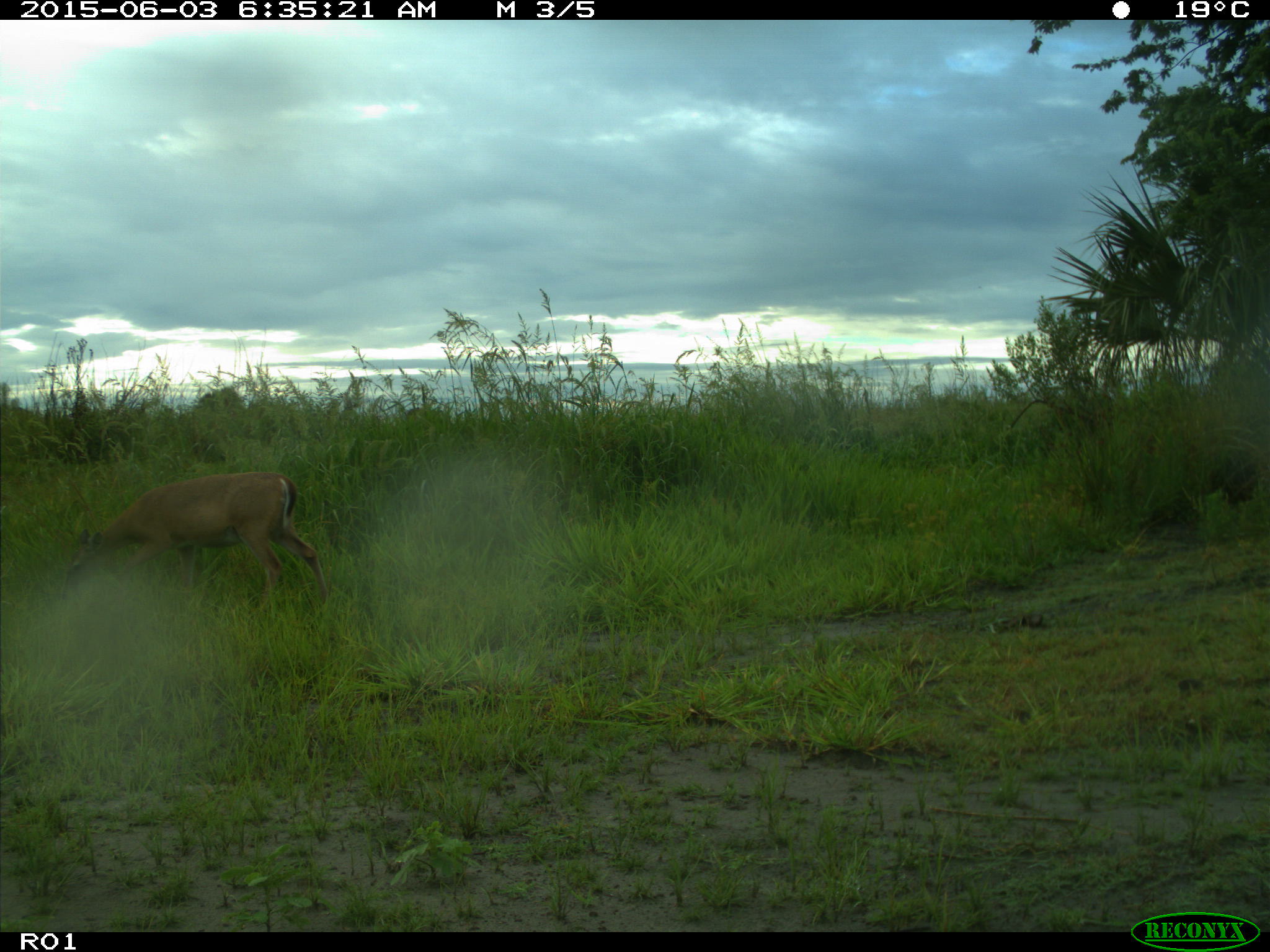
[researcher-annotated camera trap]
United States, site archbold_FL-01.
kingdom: Animalia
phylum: Chordata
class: Mammalia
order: Artiodactyla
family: Cervidae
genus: Odocoileus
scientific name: Odocoileus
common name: deer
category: unidentified deer